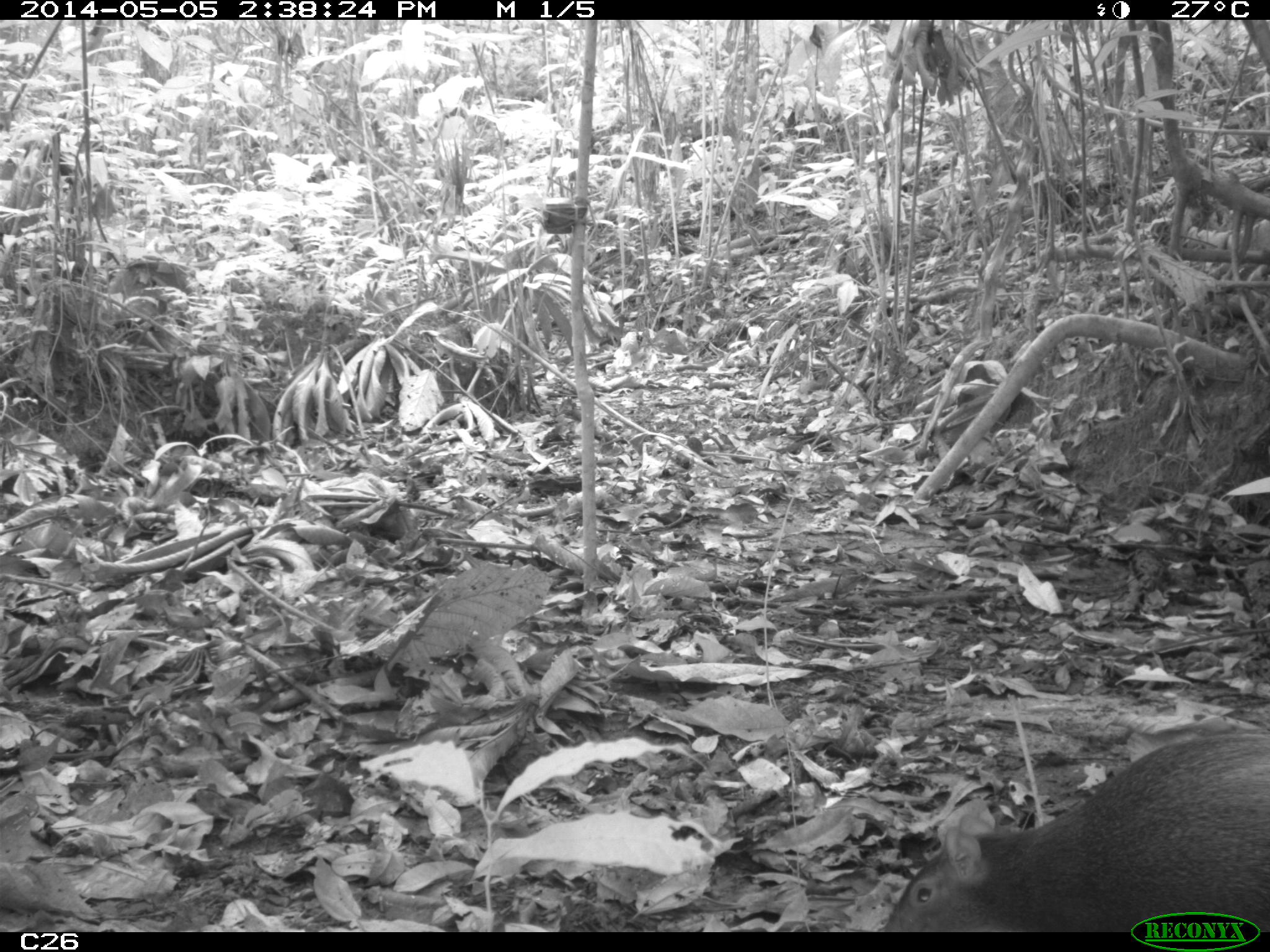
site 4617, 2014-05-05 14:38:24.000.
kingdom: Animalia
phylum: Chordata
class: Mammalia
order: Rodentia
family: Dasyproctidae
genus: Dasyprocta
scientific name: Dasyprocta leporina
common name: red-rumped agouti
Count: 1.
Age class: adult.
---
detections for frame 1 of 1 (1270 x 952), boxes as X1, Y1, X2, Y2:
dasyprocta leporina: 883, 731, 1270, 932